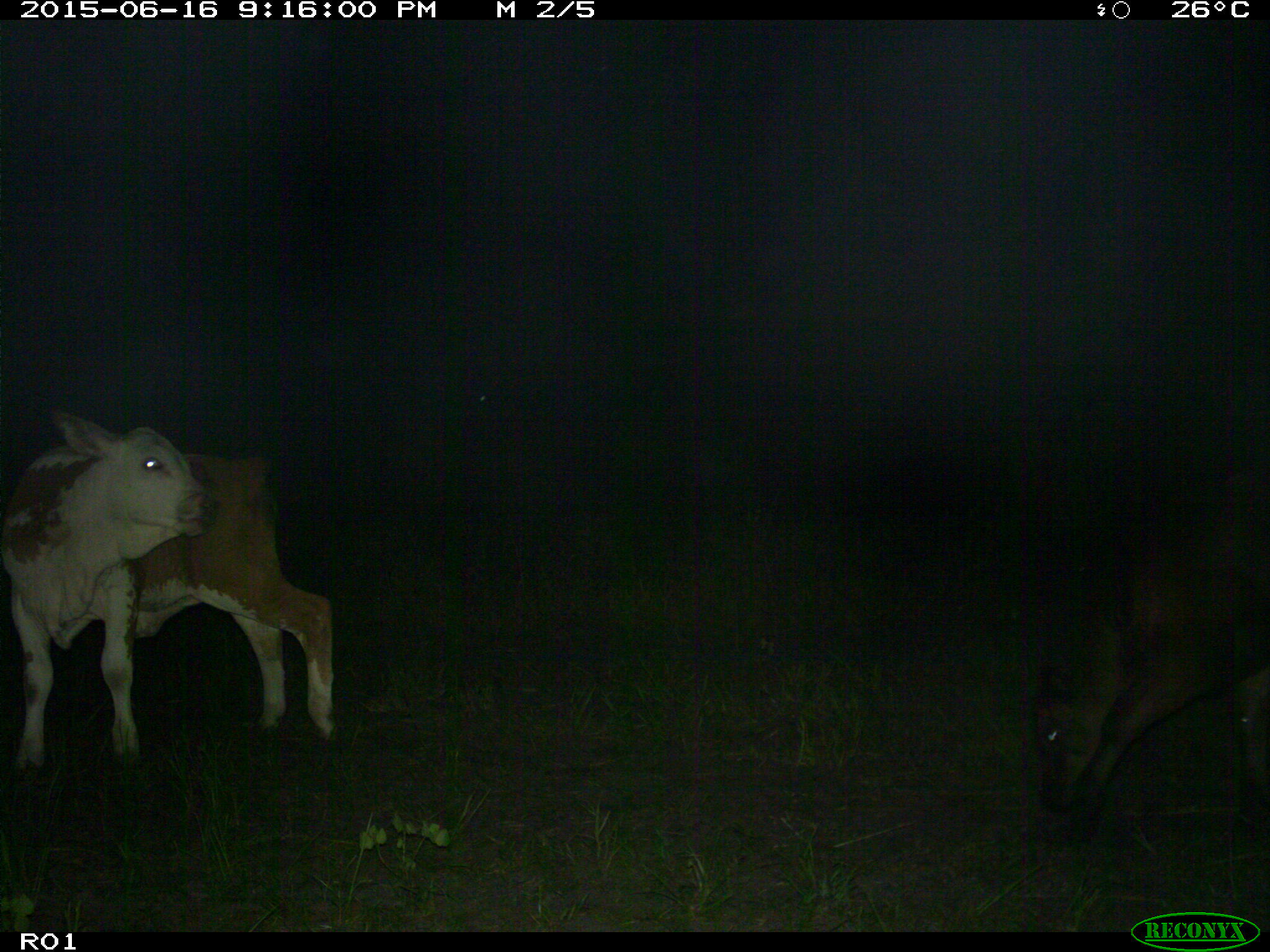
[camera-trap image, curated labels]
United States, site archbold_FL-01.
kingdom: Animalia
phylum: Chordata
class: Mammalia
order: Artiodactyla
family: Bovidae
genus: Bos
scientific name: Bos taurus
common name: domestic cow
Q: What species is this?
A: Bos taurus (domestic cow).